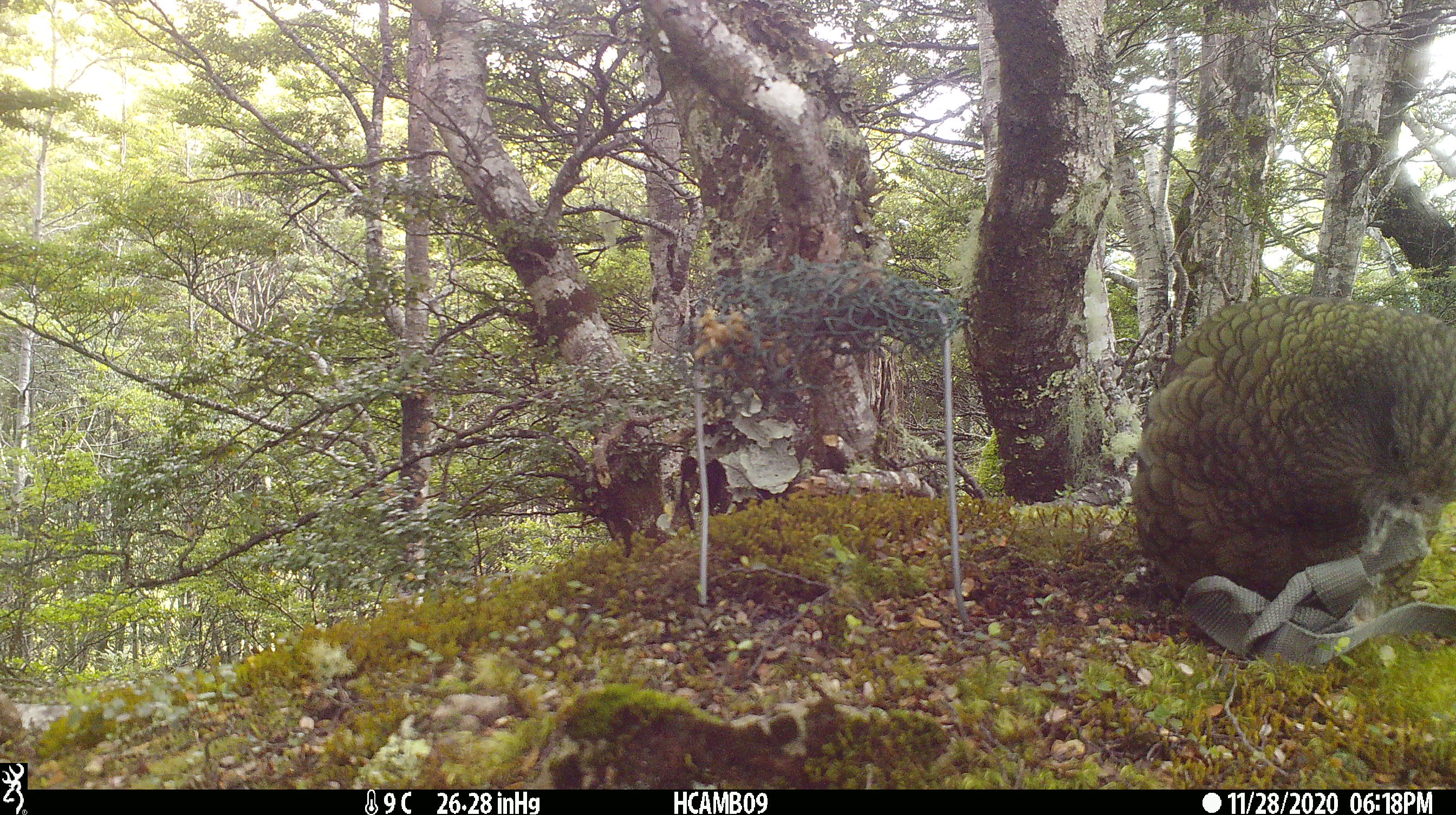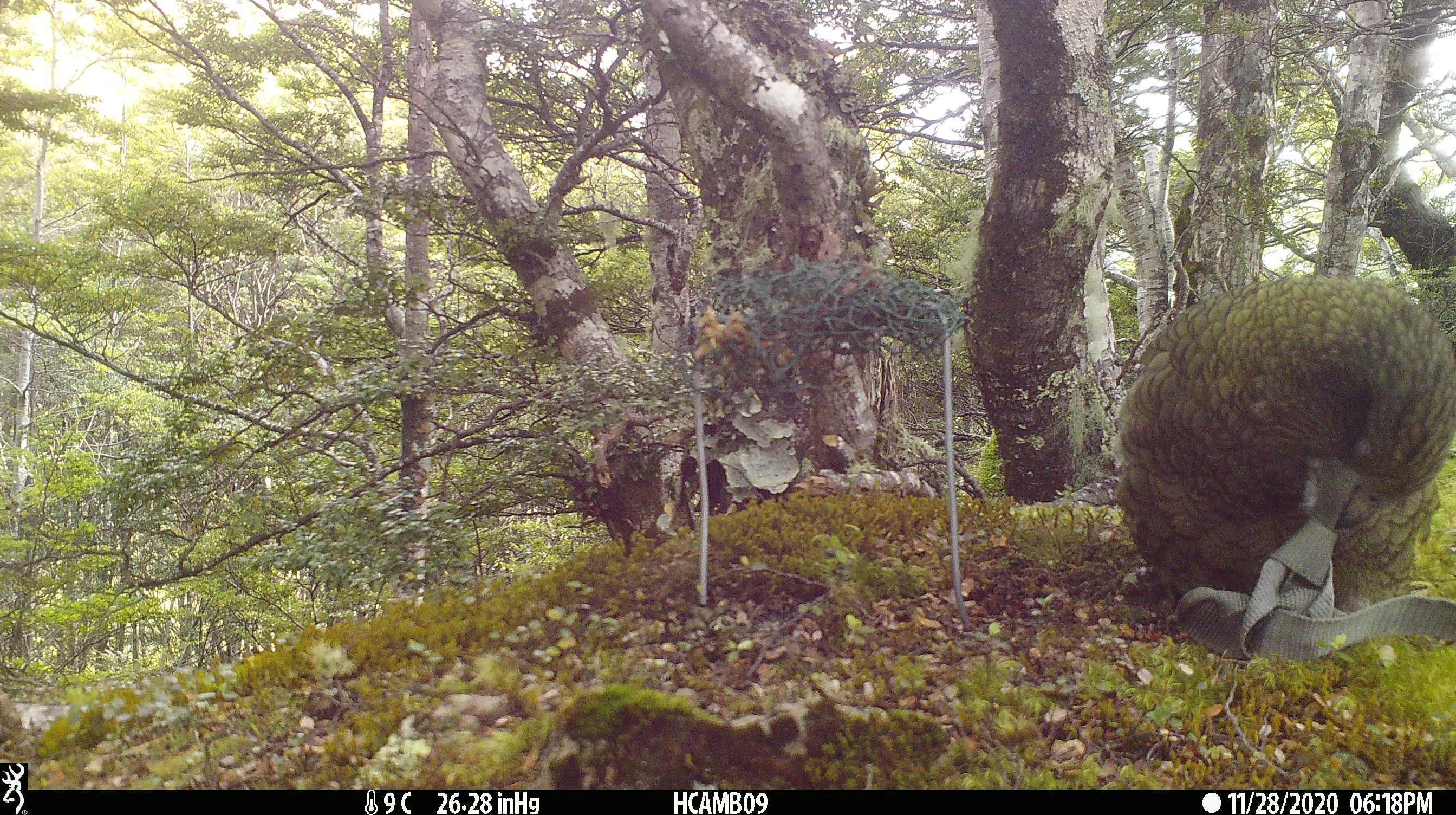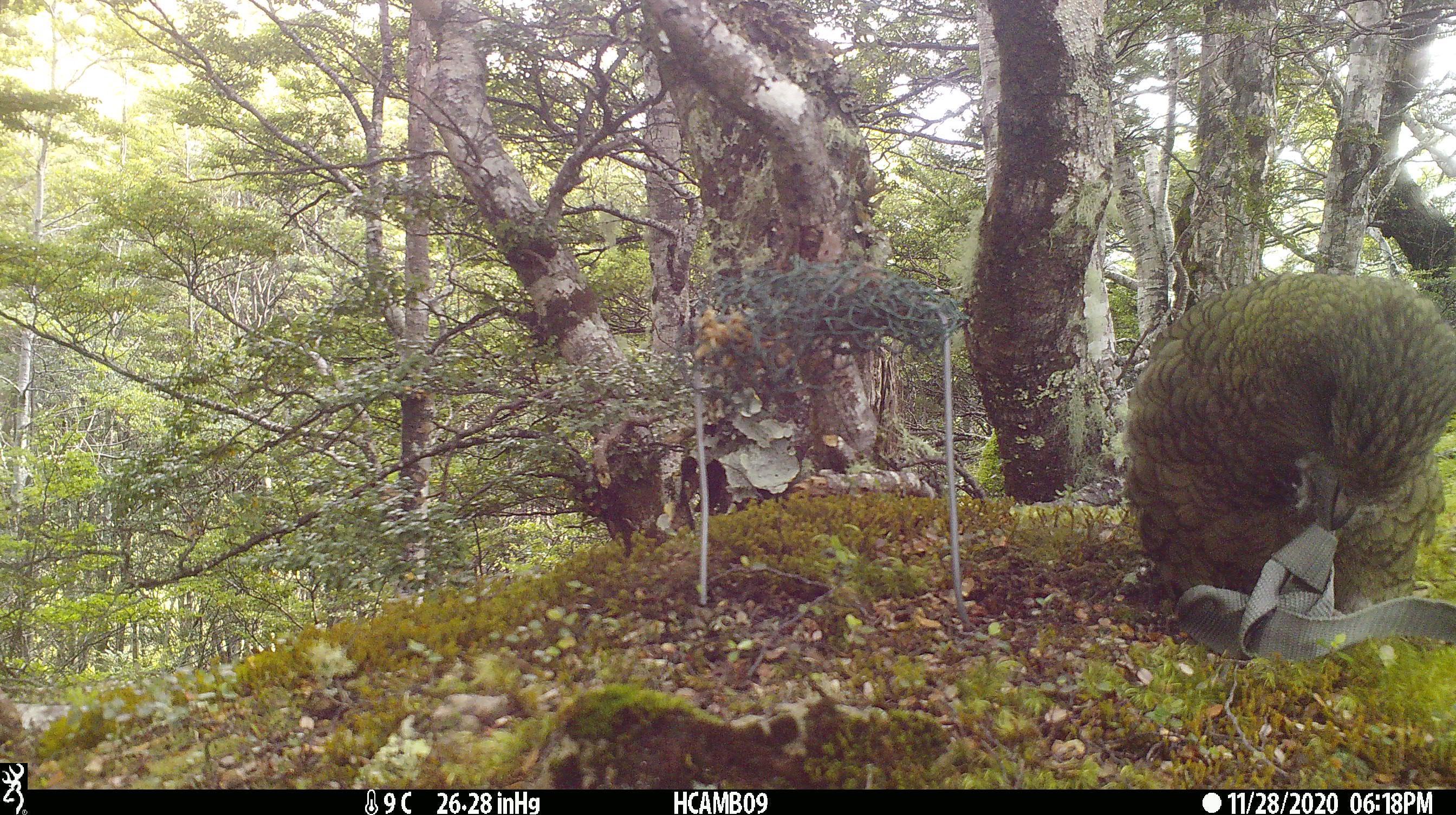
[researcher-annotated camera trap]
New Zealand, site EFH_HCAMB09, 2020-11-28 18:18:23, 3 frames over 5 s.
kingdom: Animalia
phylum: Chordata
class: Aves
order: Psittaciformes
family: Strigopidae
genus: Nestor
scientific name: Nestor notabilis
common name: kea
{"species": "kea (Nestor notabilis)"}